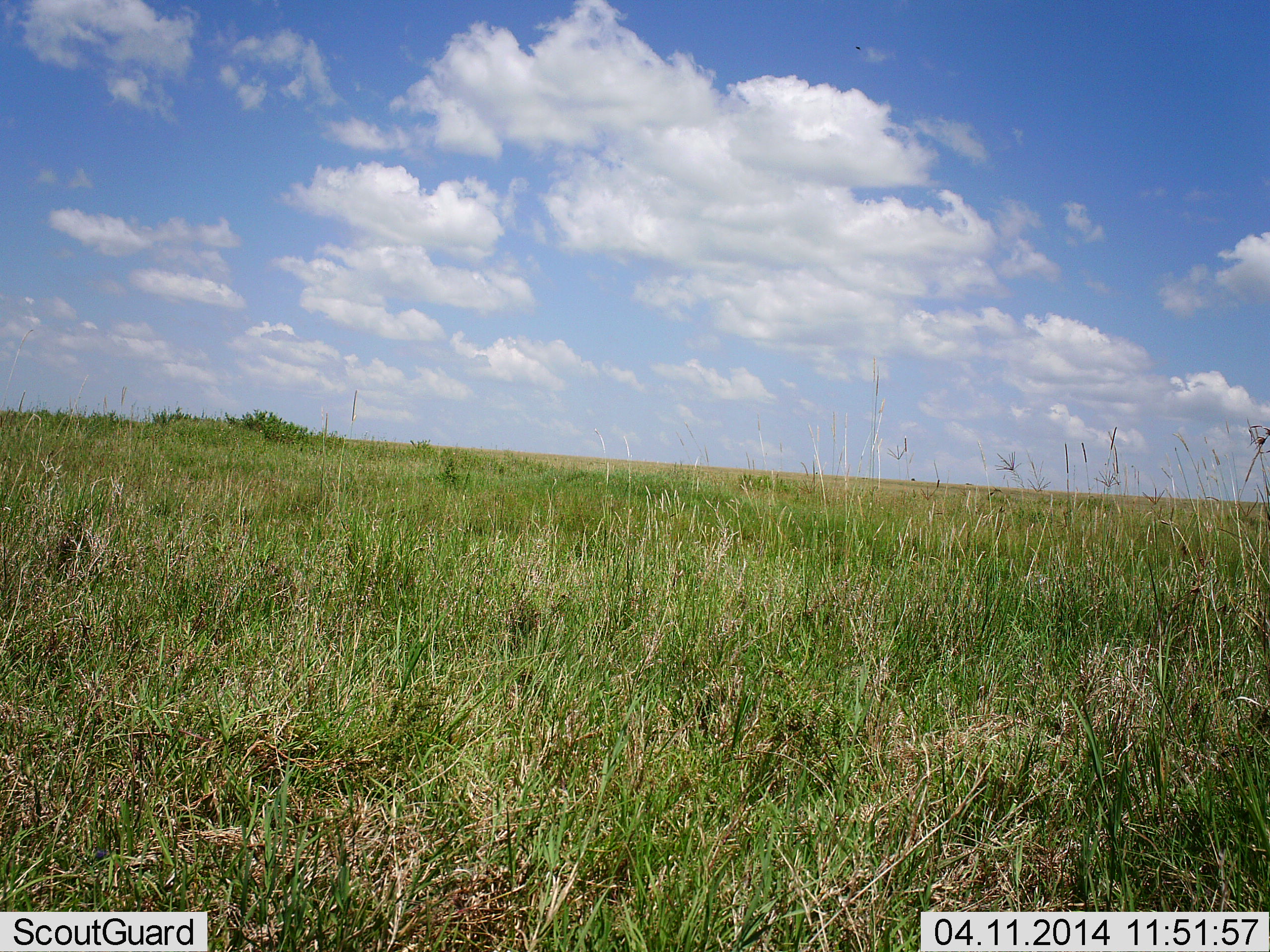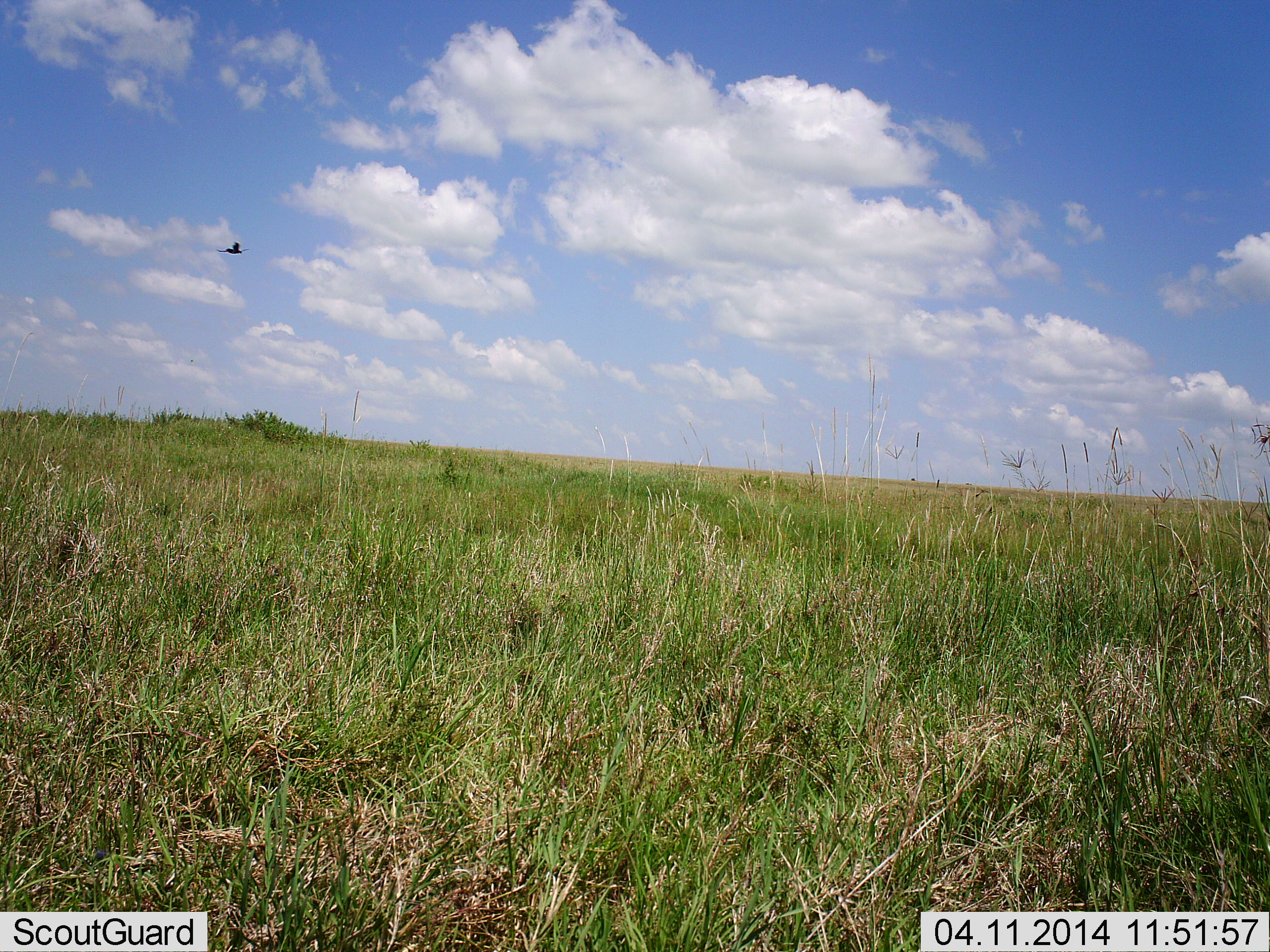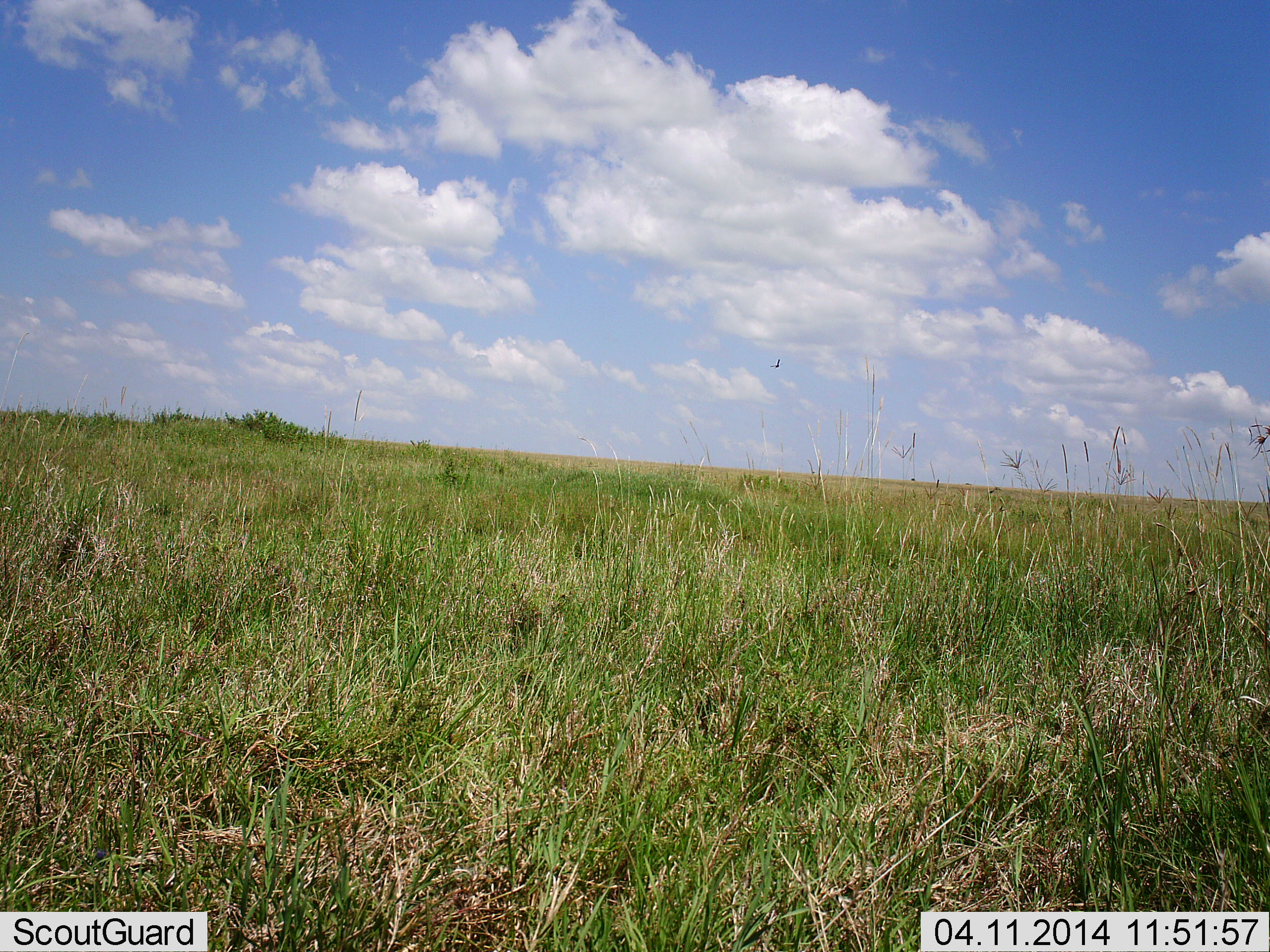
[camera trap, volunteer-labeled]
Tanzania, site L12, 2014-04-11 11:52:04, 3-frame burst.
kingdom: Animalia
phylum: Chordata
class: Aves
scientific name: Aves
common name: bird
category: otherbird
Otherbird (bird) (Aves), count 1. Behavior (volunteer vote fractions): standing 0%, resting 0%, moving 100%, interacting 0%. Young present (vote fraction): 0%. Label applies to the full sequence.